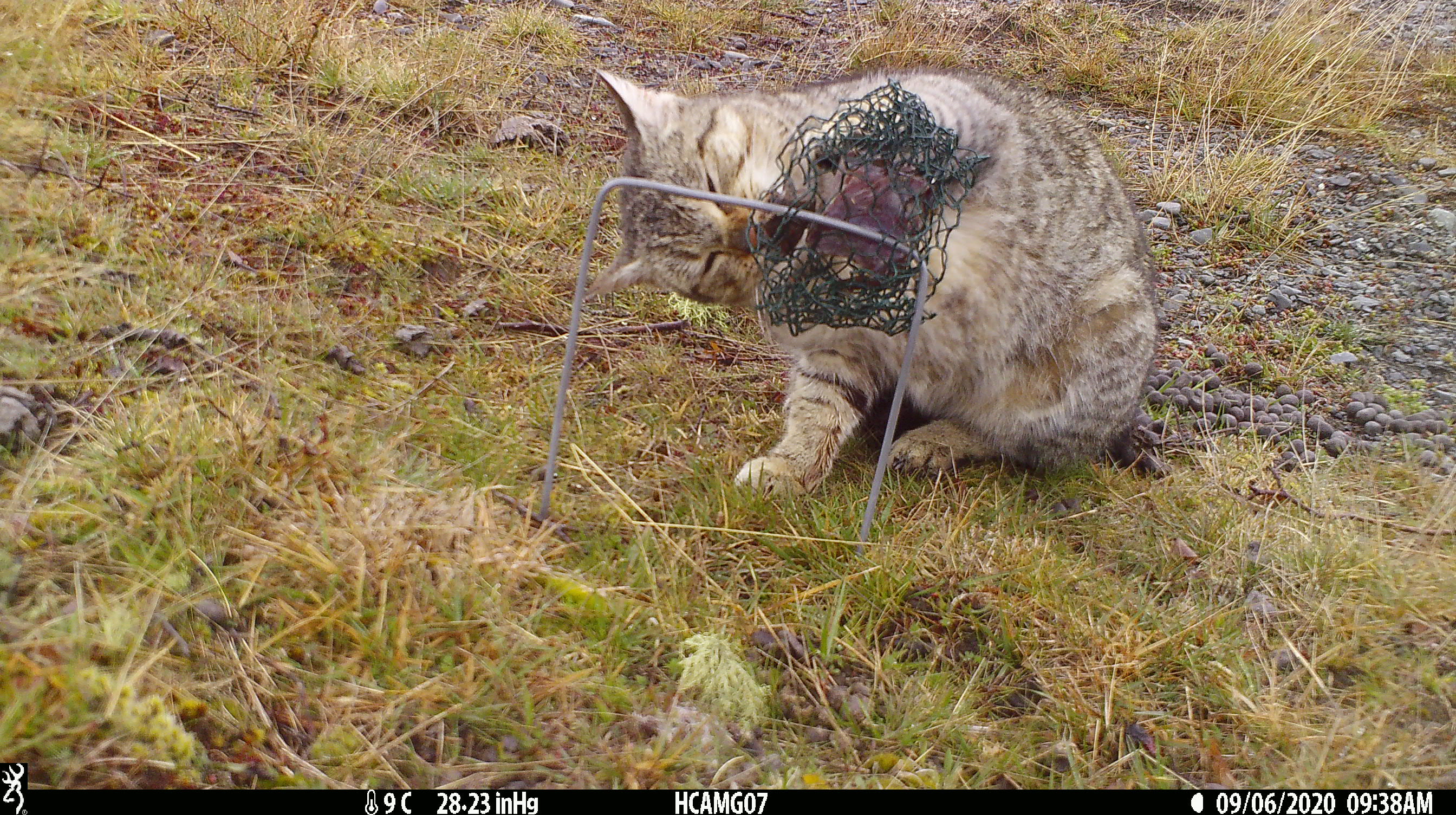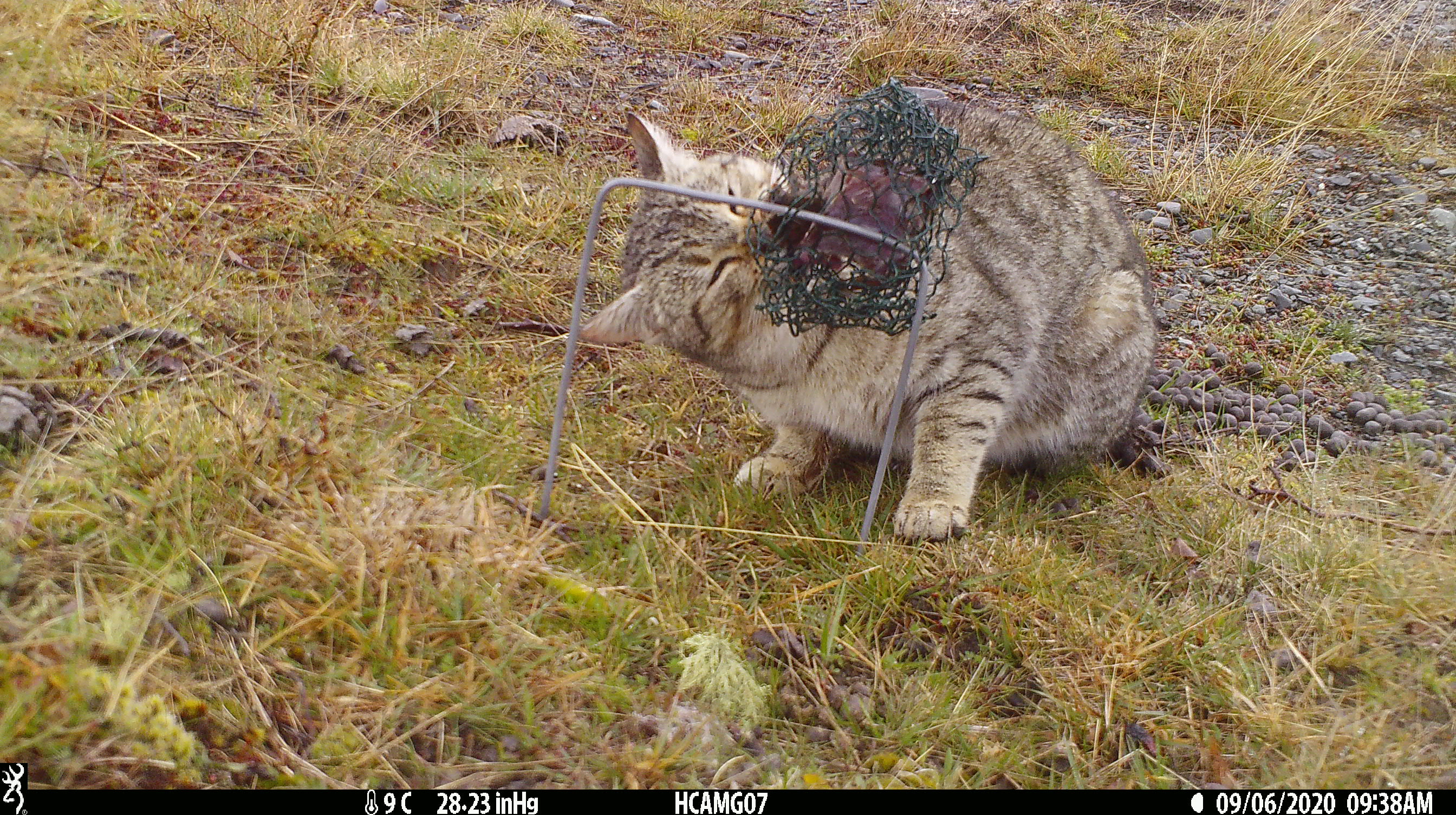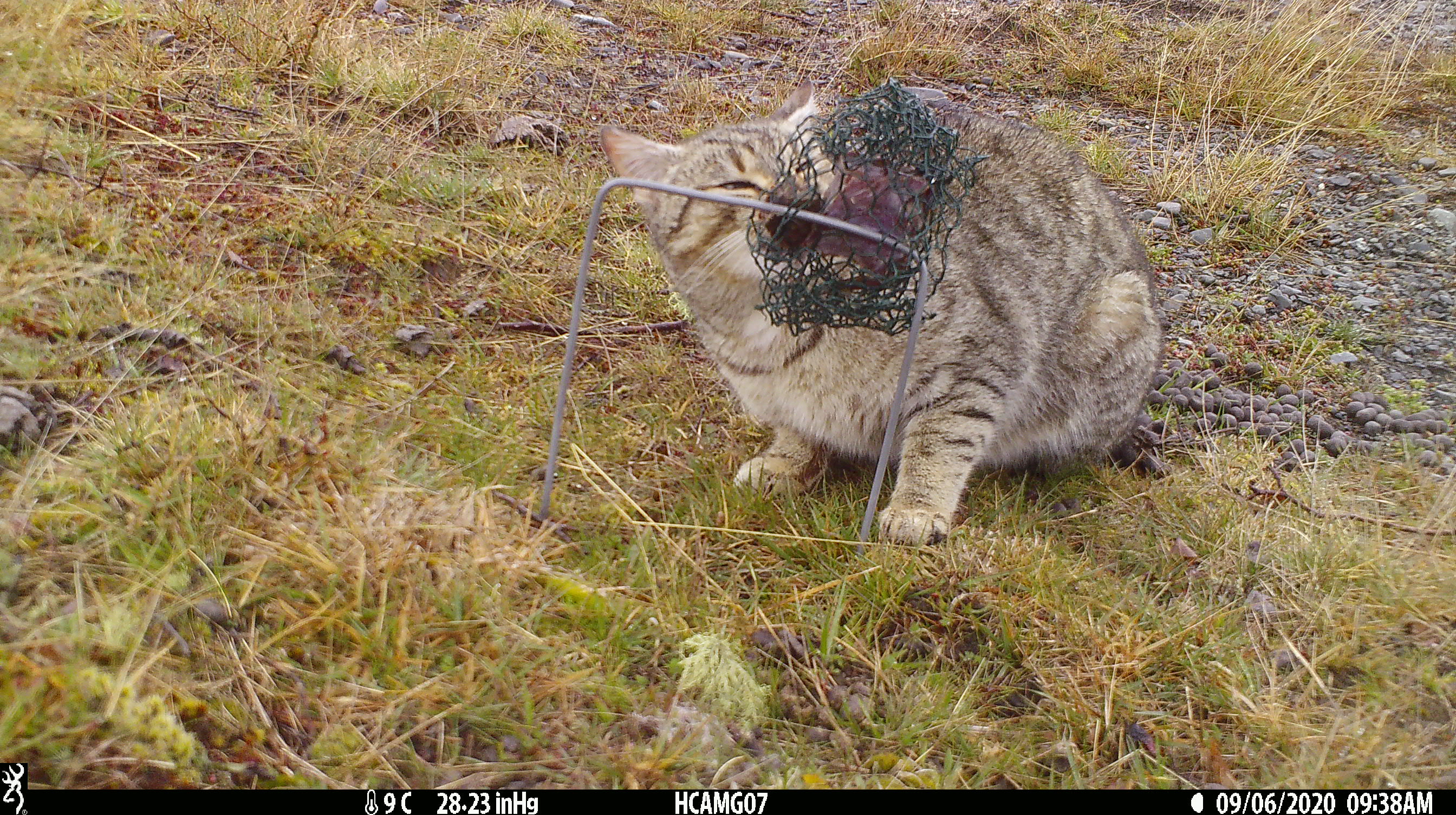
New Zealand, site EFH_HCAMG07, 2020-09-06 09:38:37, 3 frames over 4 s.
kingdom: Animalia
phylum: Chordata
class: Mammalia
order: Carnivora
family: Felidae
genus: Felis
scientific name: Felis catus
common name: domestic cat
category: cat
Cat (domestic cat) (Felis catus).